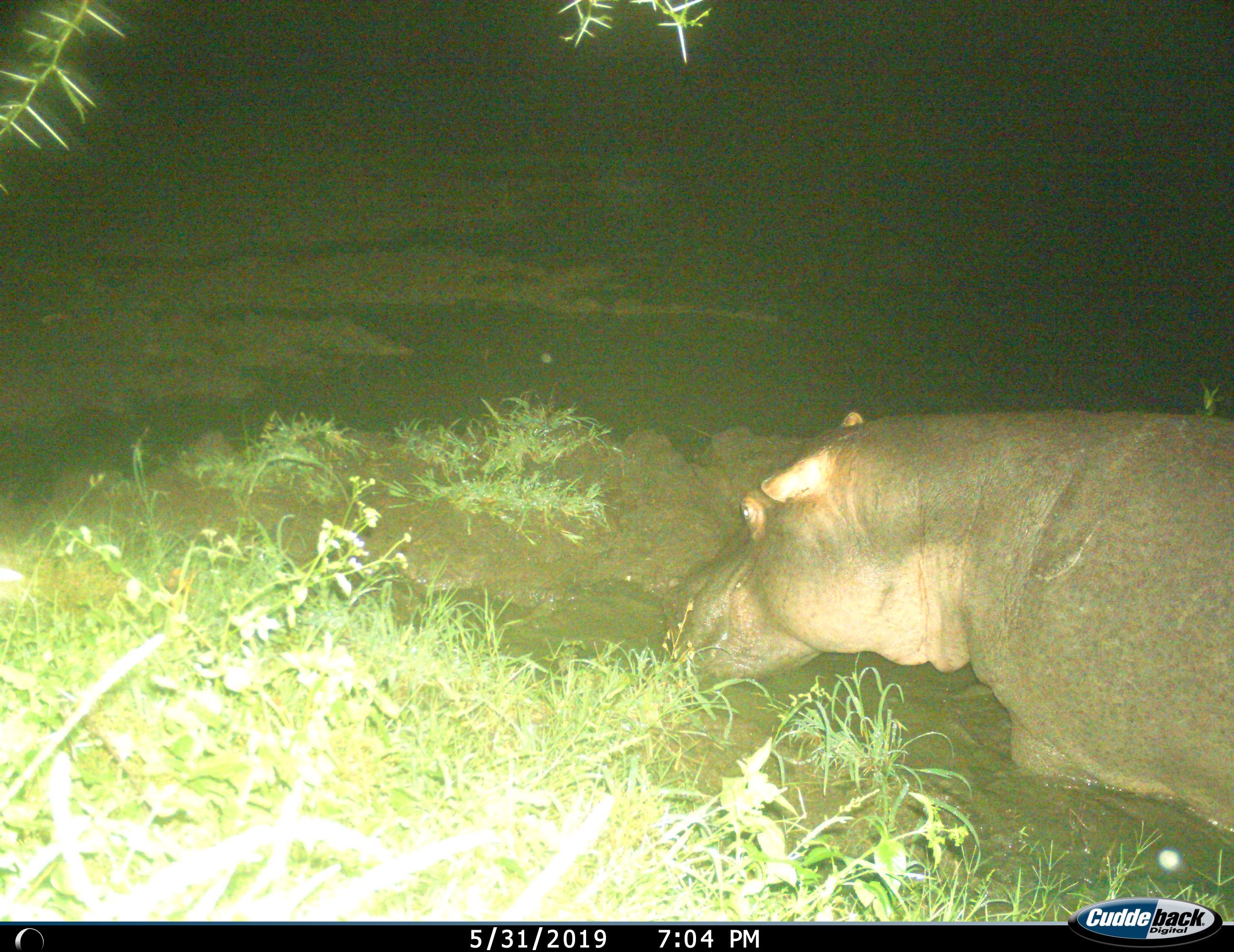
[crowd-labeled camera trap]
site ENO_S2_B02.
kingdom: Animalia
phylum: Chordata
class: Mammalia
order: Artiodactyla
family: Hippopotamidae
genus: Hippopotamus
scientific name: Hippopotamus amphibius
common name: hippopotamus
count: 1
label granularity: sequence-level